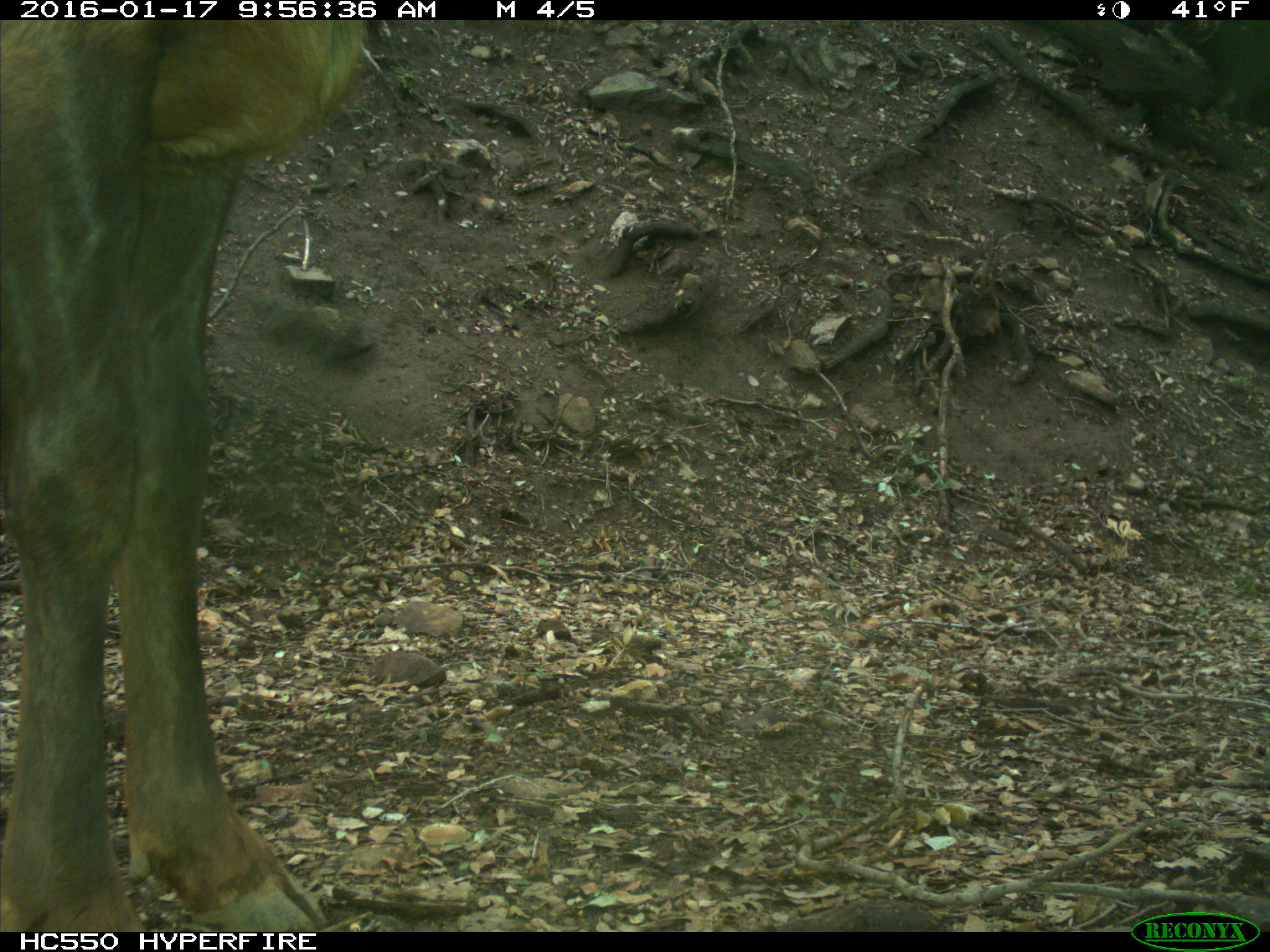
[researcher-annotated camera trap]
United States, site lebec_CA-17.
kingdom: Animalia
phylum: Chordata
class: Mammalia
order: Artiodactyla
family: Cervidae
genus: Cervus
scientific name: Cervus canadensis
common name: elk